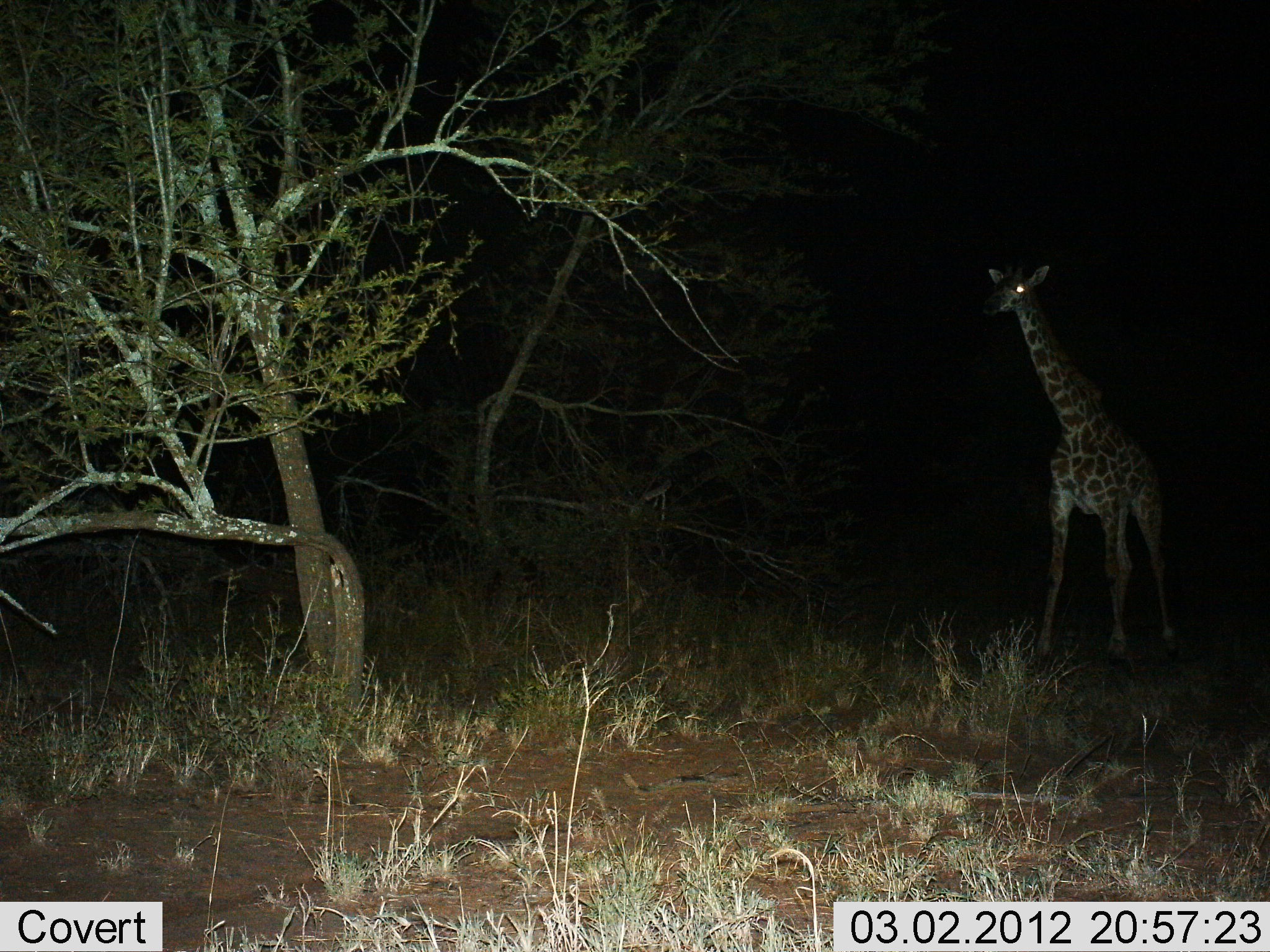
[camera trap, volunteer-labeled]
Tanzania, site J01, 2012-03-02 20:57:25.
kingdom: Animalia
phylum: Chordata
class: Mammalia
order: Artiodactyla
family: Giraffidae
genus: Giraffa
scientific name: Giraffa camelopardalis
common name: giraffe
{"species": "giraffe (Giraffa camelopardalis)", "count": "1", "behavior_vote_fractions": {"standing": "76%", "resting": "0%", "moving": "24%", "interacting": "0%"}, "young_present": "3%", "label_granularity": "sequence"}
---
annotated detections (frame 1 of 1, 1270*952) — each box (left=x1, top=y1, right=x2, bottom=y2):
animal: (left=981, top=258, right=1183, bottom=675)